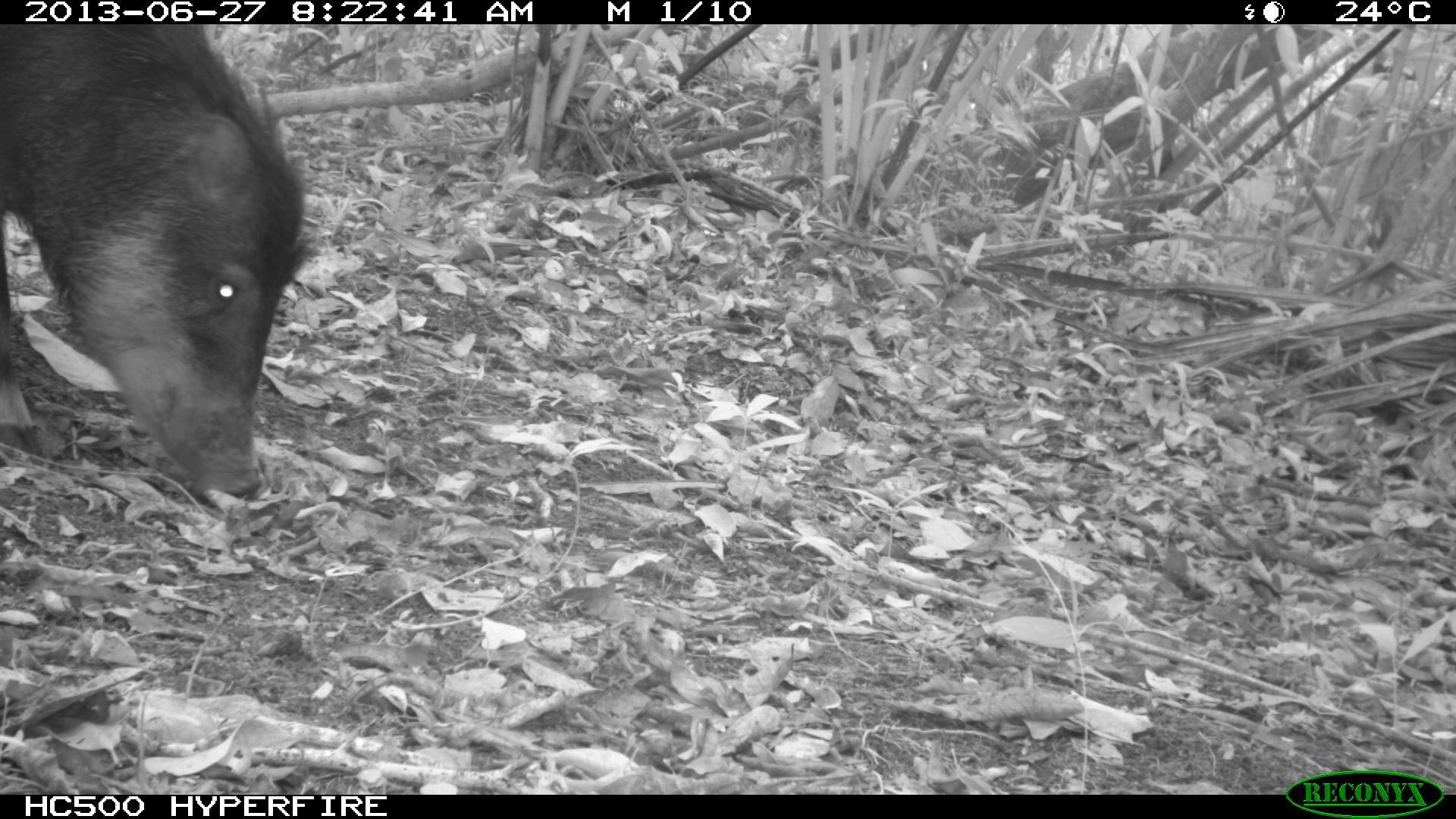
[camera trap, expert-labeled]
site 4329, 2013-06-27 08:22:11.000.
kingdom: Animalia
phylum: Chordata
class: Mammalia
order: Artiodactyla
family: Tayassuidae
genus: Tayassu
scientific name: Tayassu pecari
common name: white-lipped peccary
Tayassu pecari (white-lipped peccary), count 3.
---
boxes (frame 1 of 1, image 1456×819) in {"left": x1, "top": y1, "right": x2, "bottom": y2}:
tayassu pecari: {"left": 0, "top": 21, "right": 310, "bottom": 501}